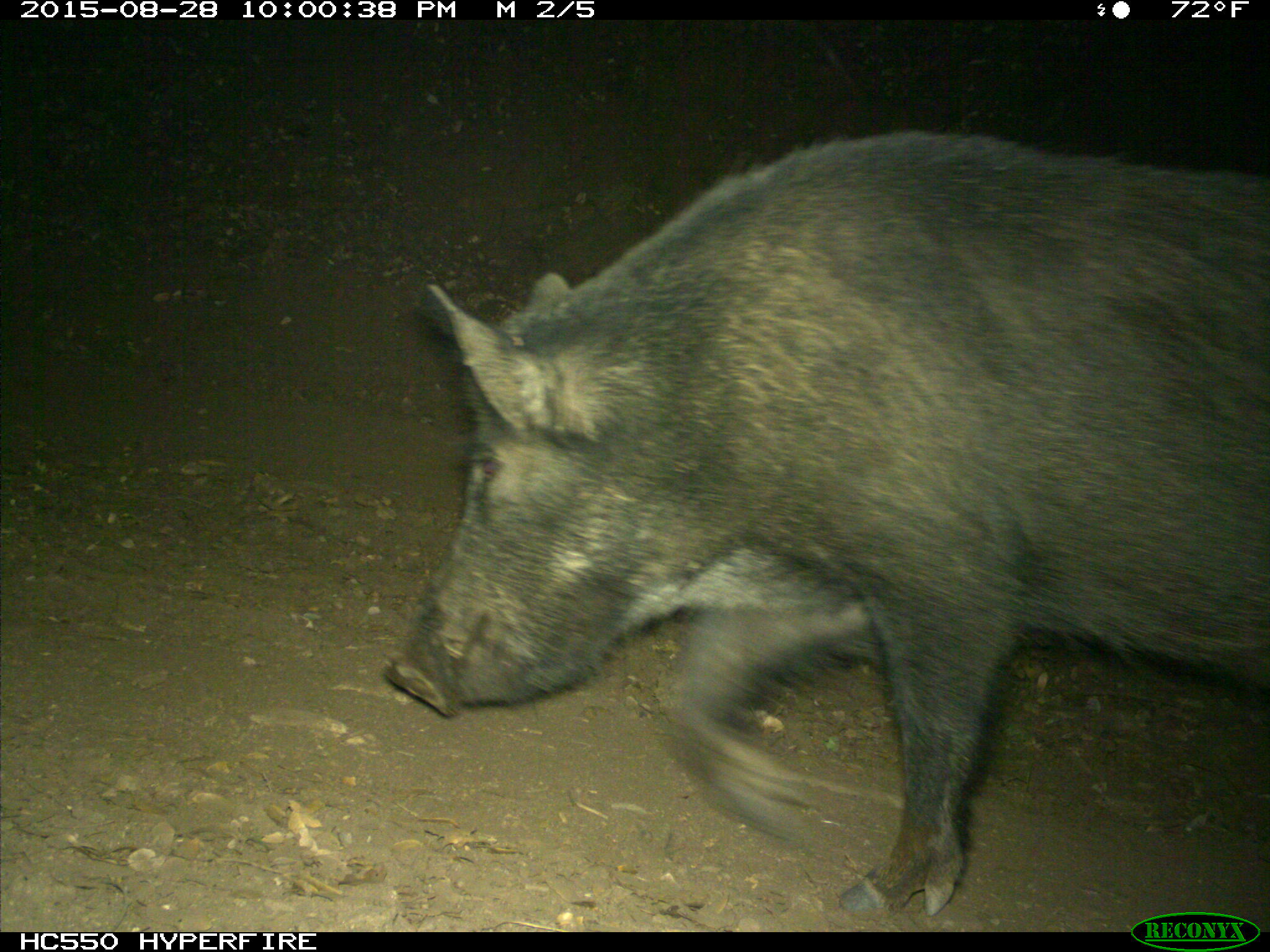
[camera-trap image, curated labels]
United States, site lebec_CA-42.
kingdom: Animalia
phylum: Chordata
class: Mammalia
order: Artiodactyla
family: Suidae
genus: Sus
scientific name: Sus scrofa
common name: wild boar